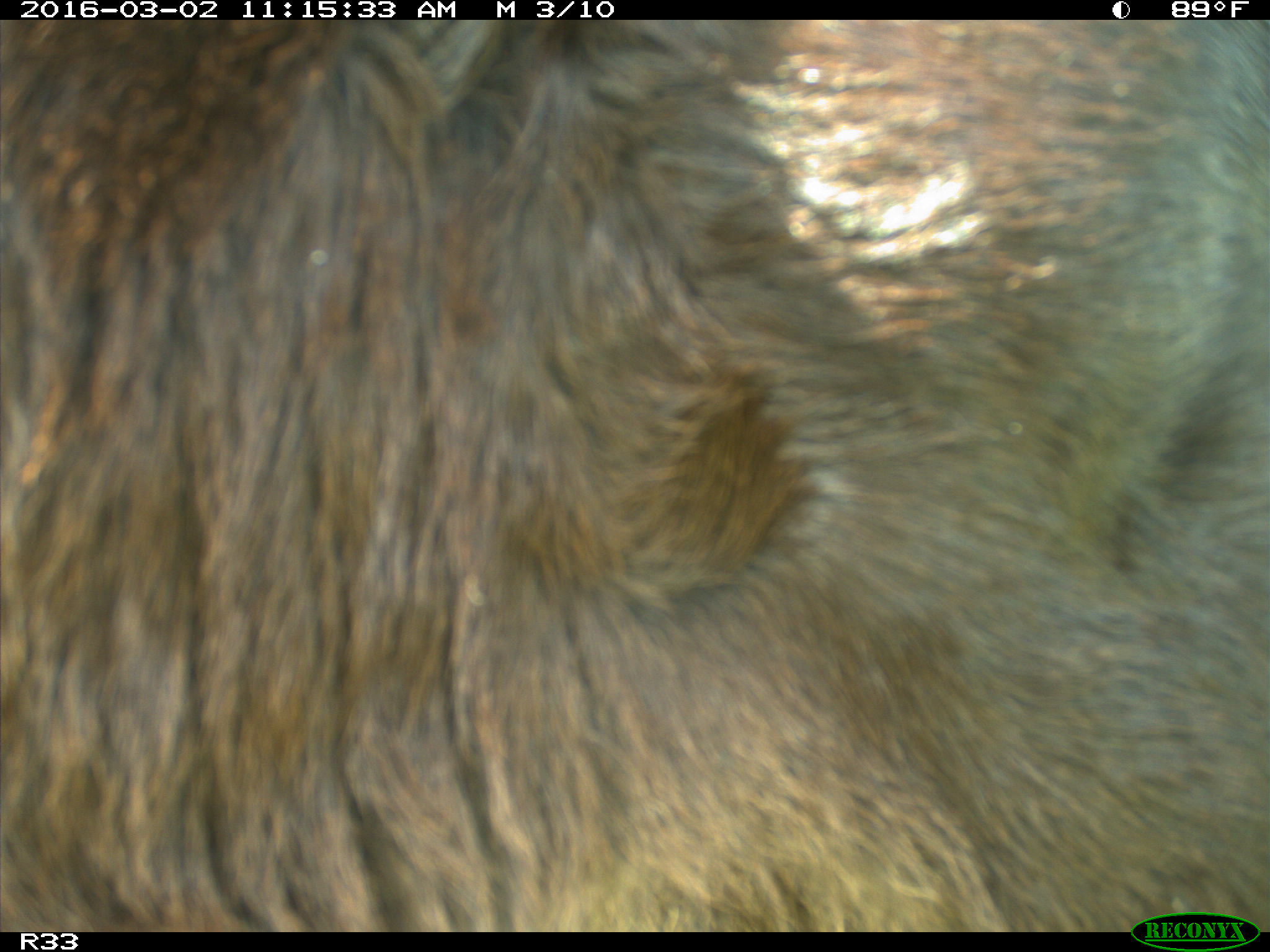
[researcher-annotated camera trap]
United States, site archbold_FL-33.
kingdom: Animalia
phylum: Chordata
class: Mammalia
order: Artiodactyla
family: Bovidae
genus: Bos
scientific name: Bos taurus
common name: domestic cow